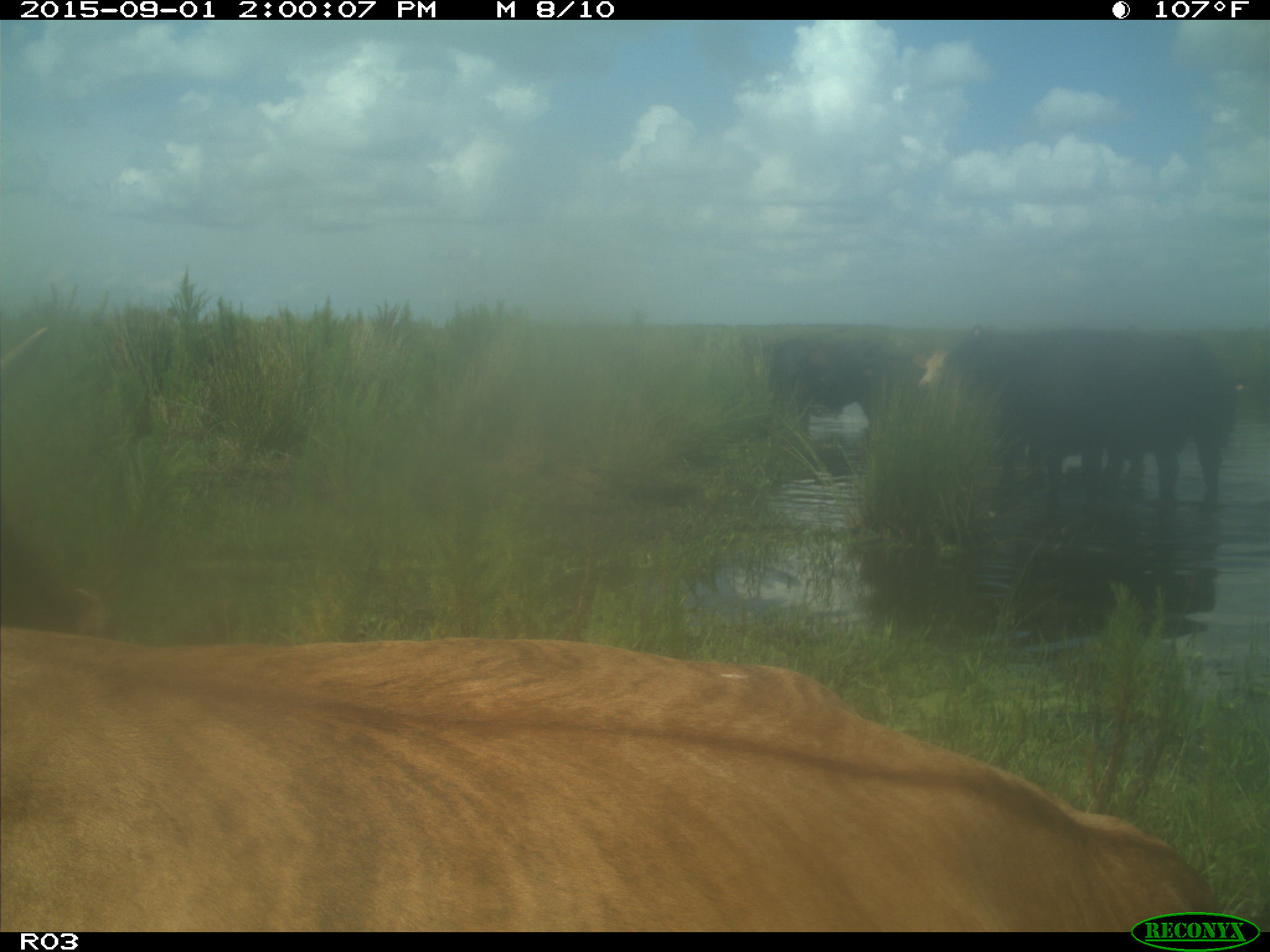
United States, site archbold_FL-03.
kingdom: Animalia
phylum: Chordata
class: Mammalia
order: Artiodactyla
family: Bovidae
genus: Bos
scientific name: Bos taurus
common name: domestic cow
Bos taurus (domestic cow).